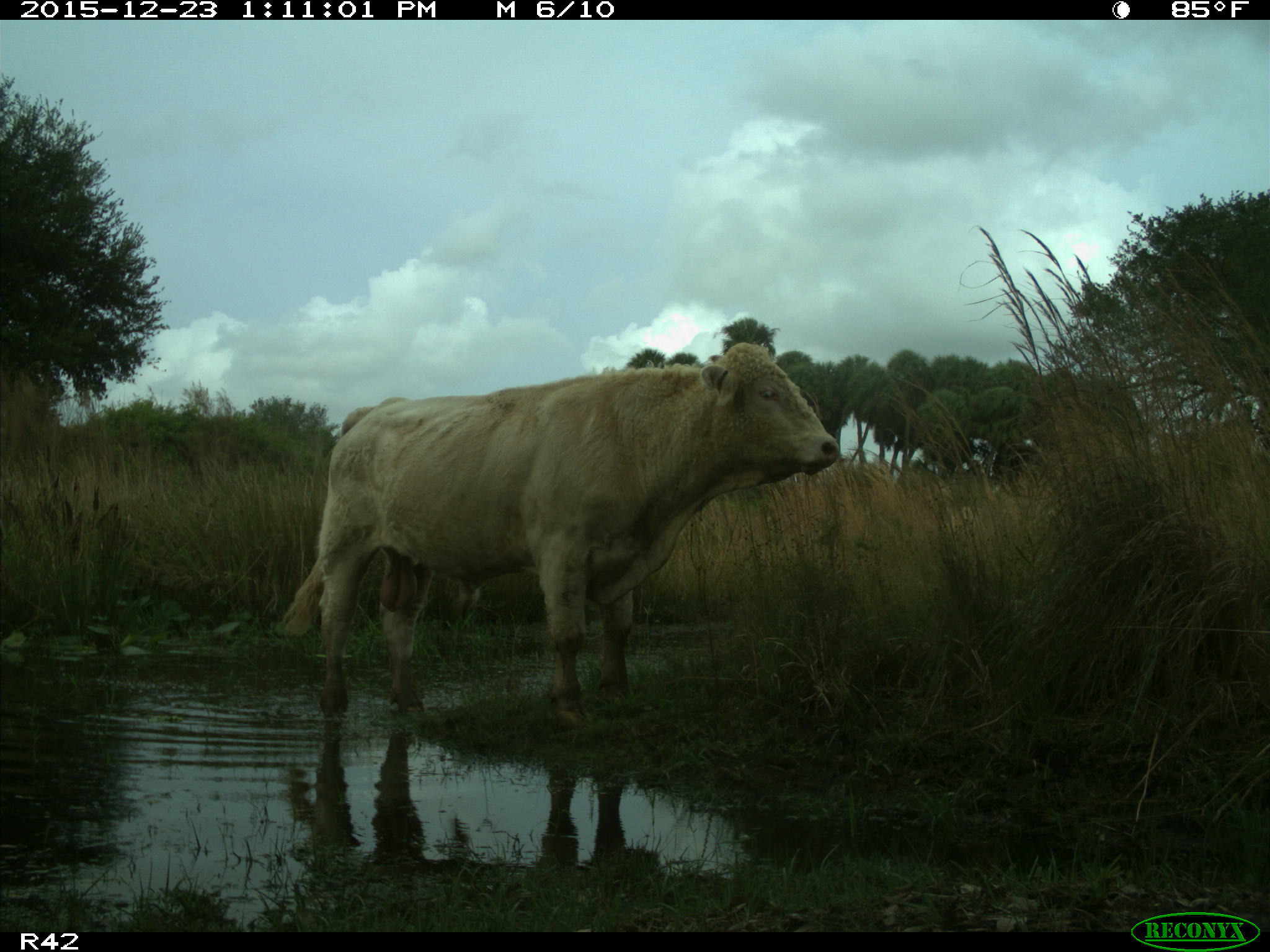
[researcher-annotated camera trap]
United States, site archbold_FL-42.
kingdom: Animalia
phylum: Chordata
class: Mammalia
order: Artiodactyla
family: Bovidae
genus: Bos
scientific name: Bos taurus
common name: domestic cow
Bos taurus (domestic cow).